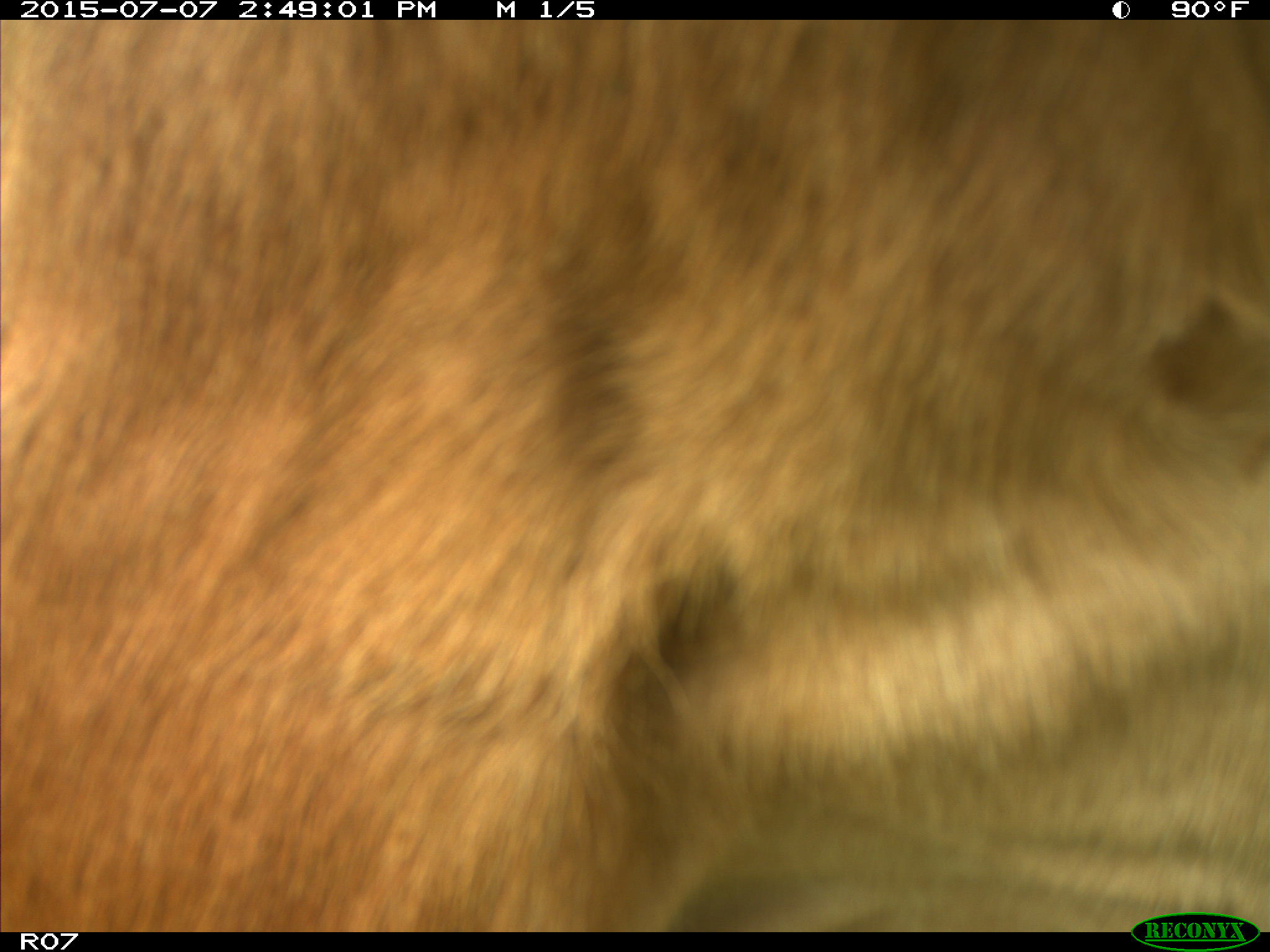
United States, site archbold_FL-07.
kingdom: Animalia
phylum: Chordata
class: Mammalia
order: Artiodactyla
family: Bovidae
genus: Bos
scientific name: Bos taurus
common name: domestic cow